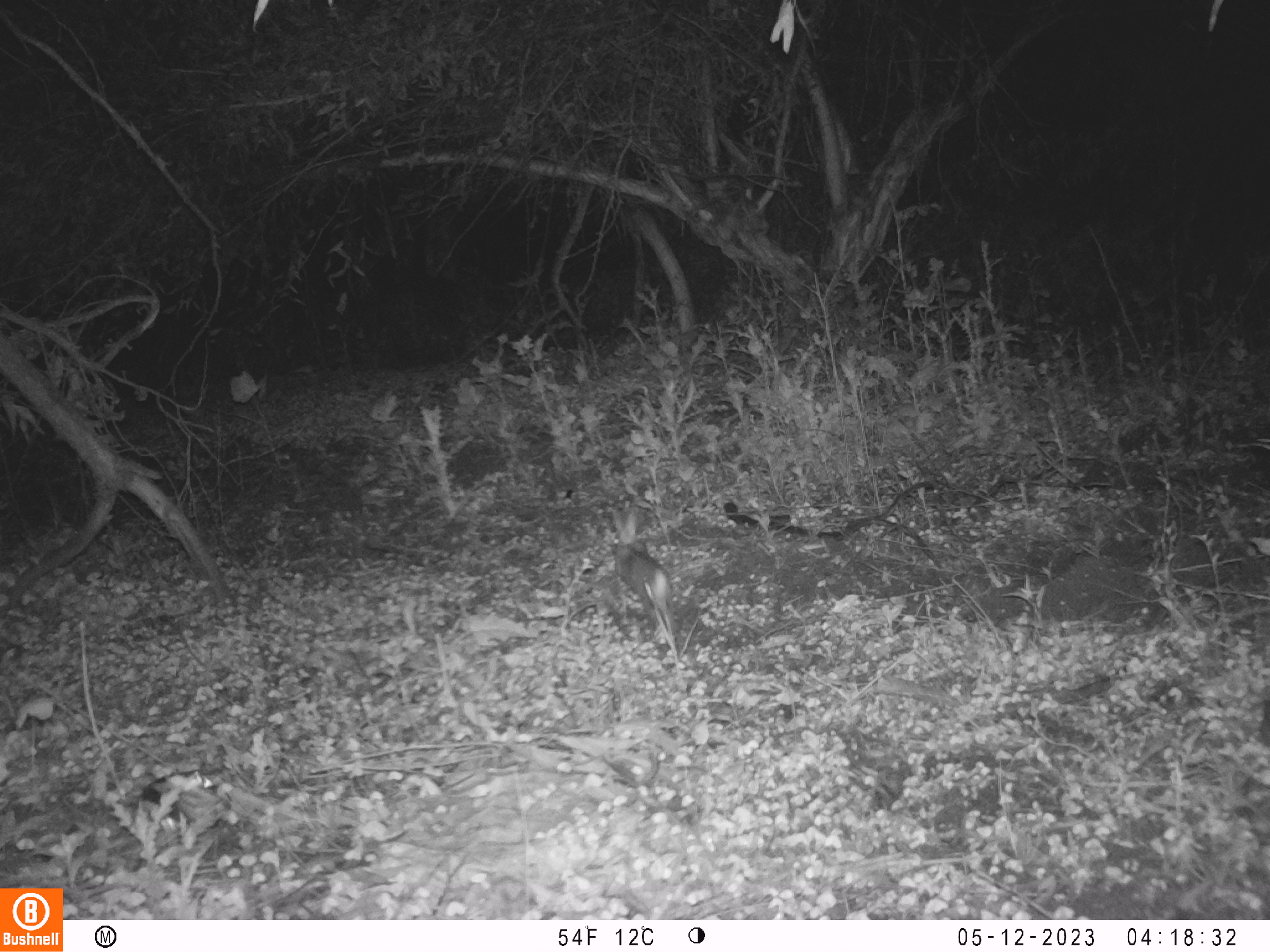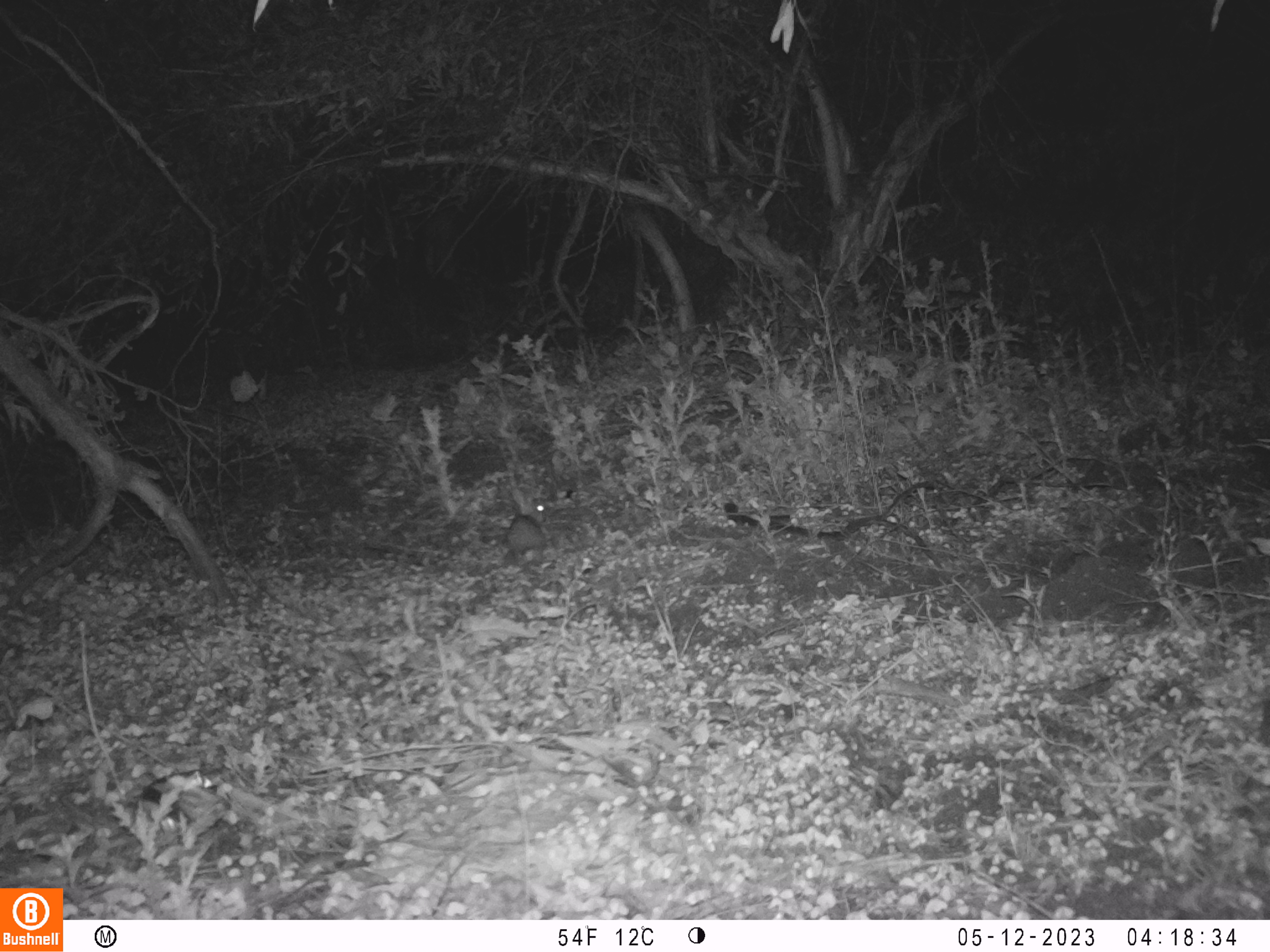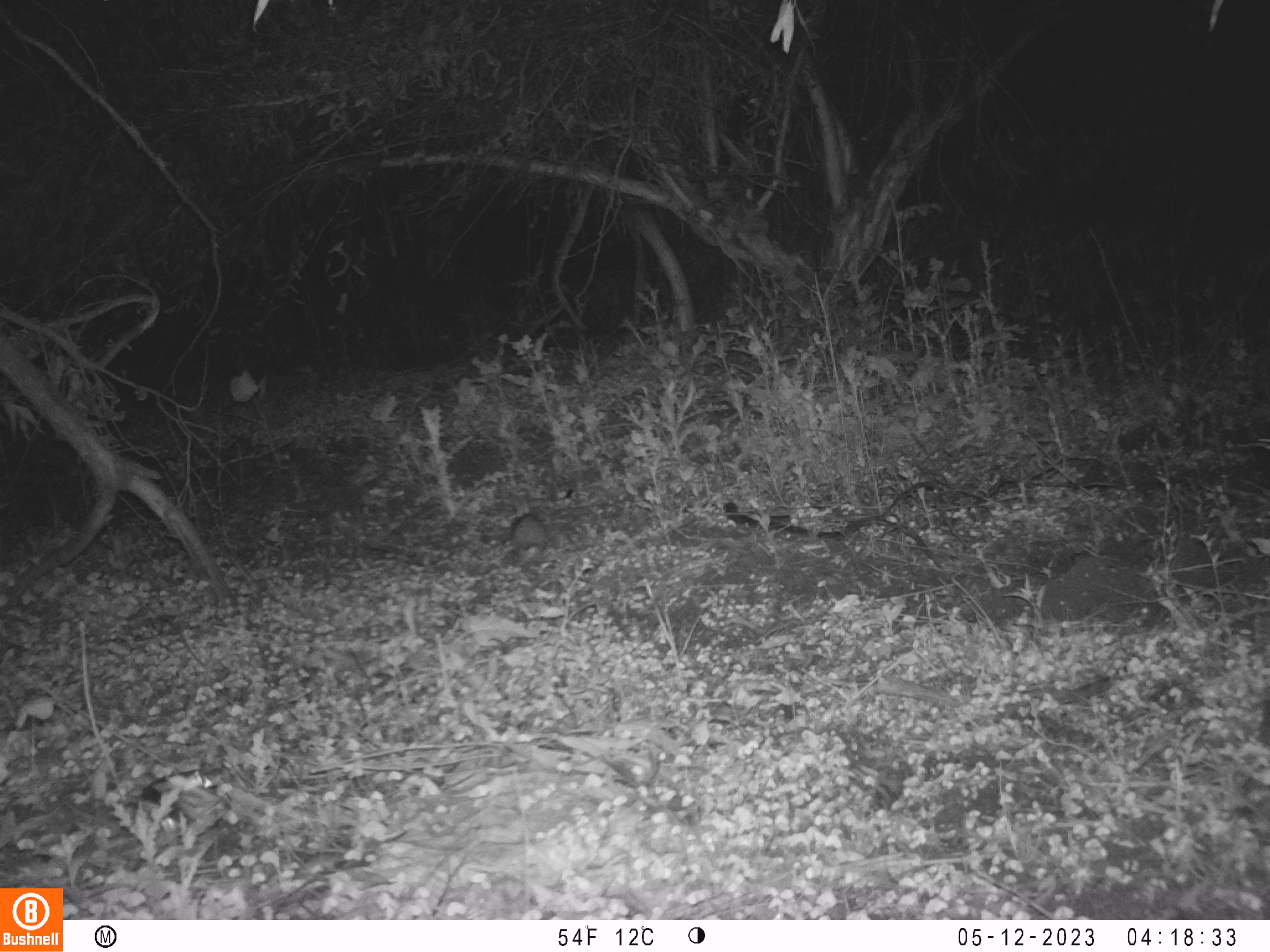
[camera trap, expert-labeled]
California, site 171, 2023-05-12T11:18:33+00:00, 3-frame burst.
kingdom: Animalia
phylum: Chordata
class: Mammalia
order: Lagomorpha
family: Leporidae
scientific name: Leporidae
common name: rabbit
Rabbit (Leporidae).